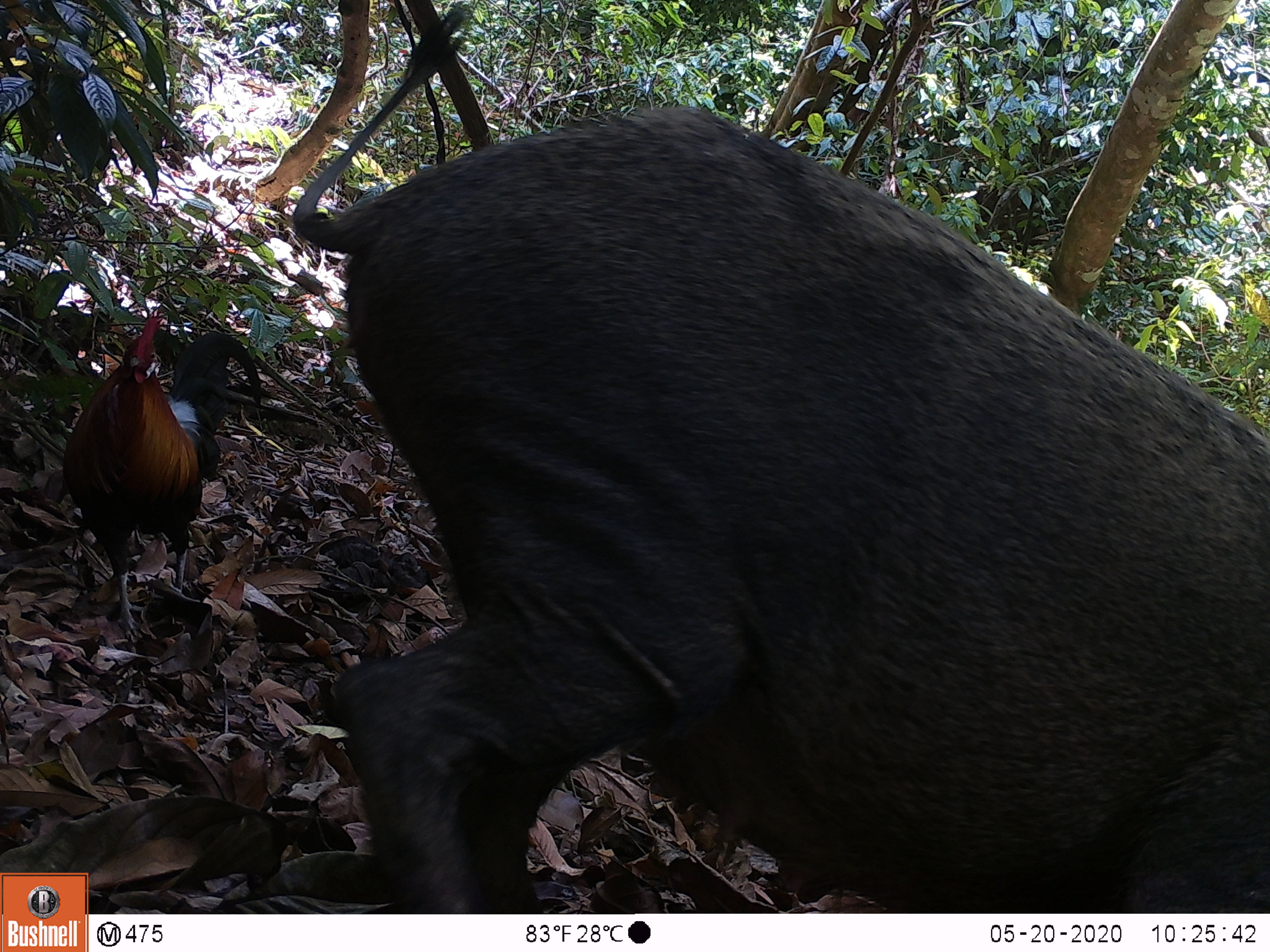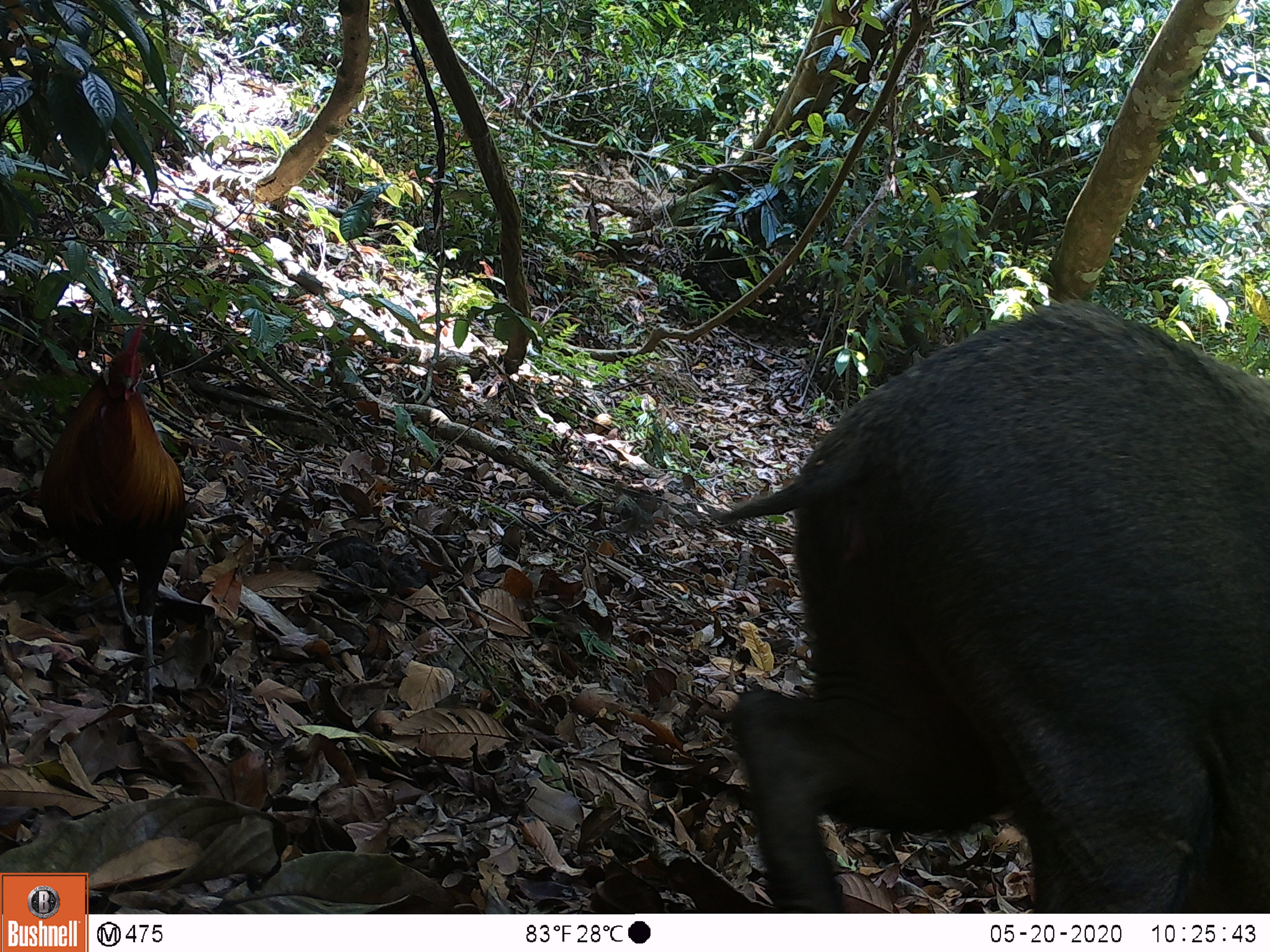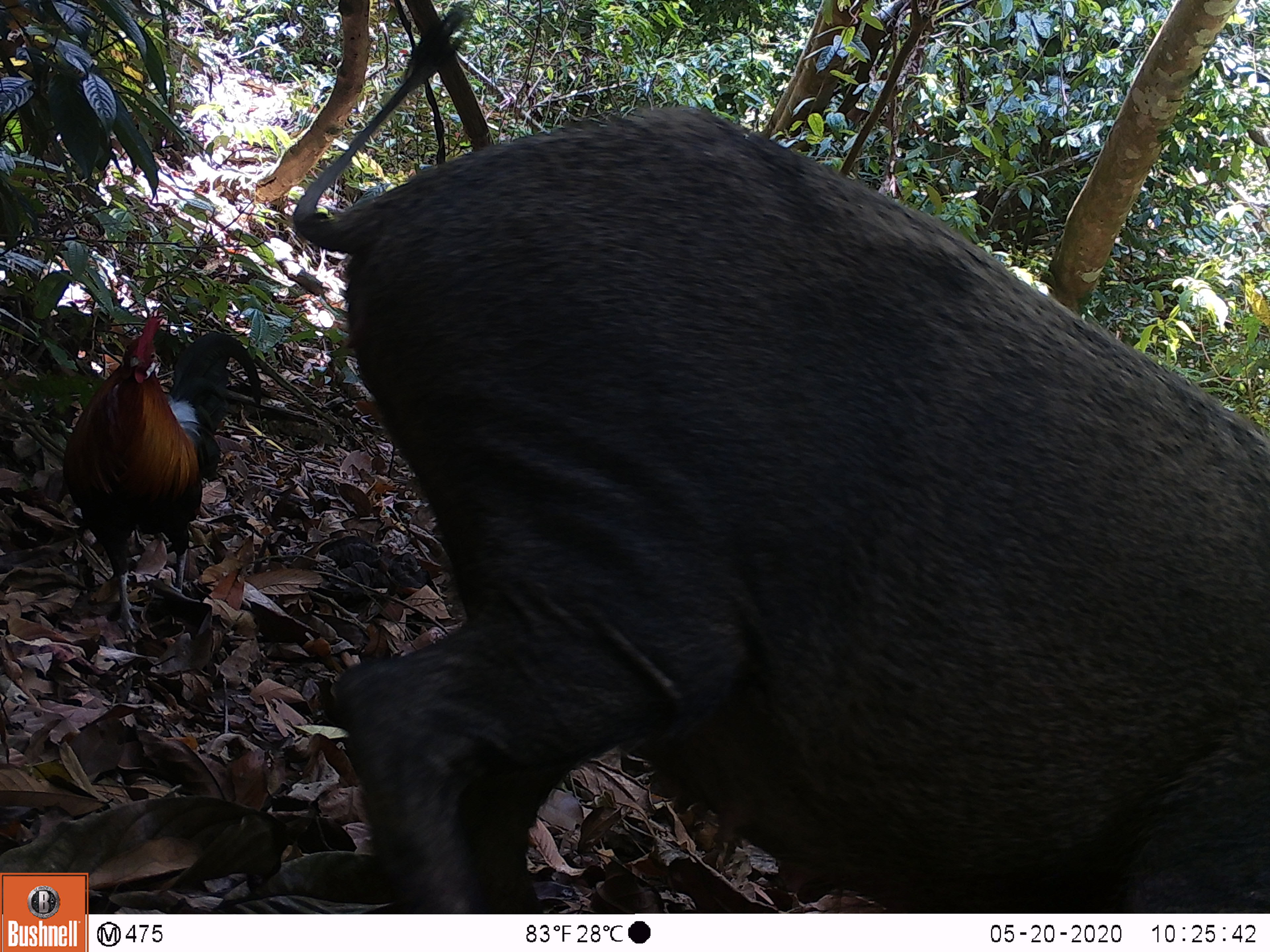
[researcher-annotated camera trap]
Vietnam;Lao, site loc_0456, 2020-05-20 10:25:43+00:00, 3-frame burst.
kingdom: Animalia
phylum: Chordata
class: Aves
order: Galliformes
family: Phasianidae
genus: Gallus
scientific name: Gallus gallus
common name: red junglefowl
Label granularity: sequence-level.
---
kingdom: Animalia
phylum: Chordata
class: Mammalia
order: Artiodactyla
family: Suidae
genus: Sus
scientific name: Sus scrofa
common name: eurasian wild pig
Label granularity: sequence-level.